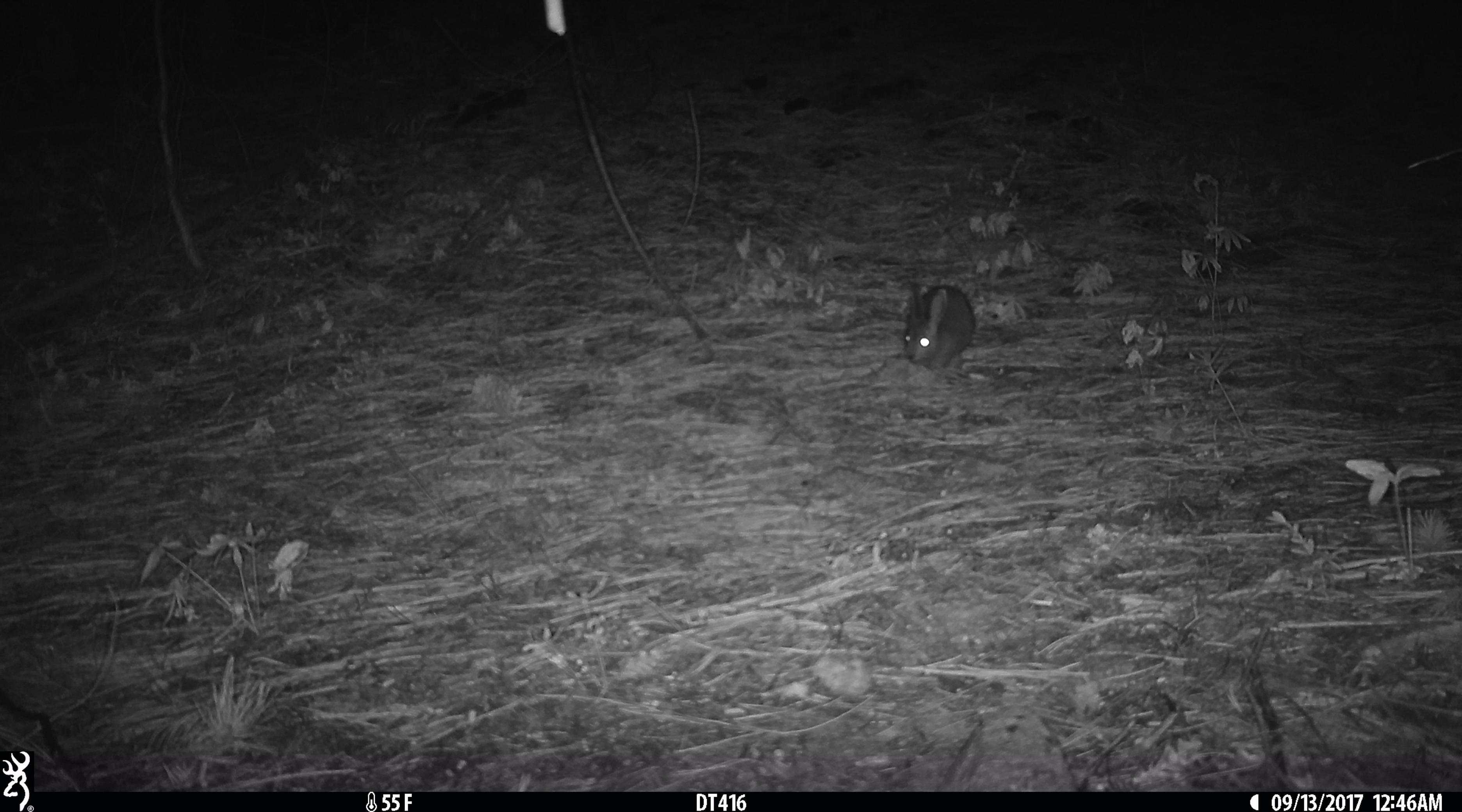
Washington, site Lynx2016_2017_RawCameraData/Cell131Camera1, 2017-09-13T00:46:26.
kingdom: Animalia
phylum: Chordata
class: Mammalia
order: Lagomorpha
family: Leporidae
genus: Lepus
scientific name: Lepus americanus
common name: snowshoe hare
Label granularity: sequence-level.